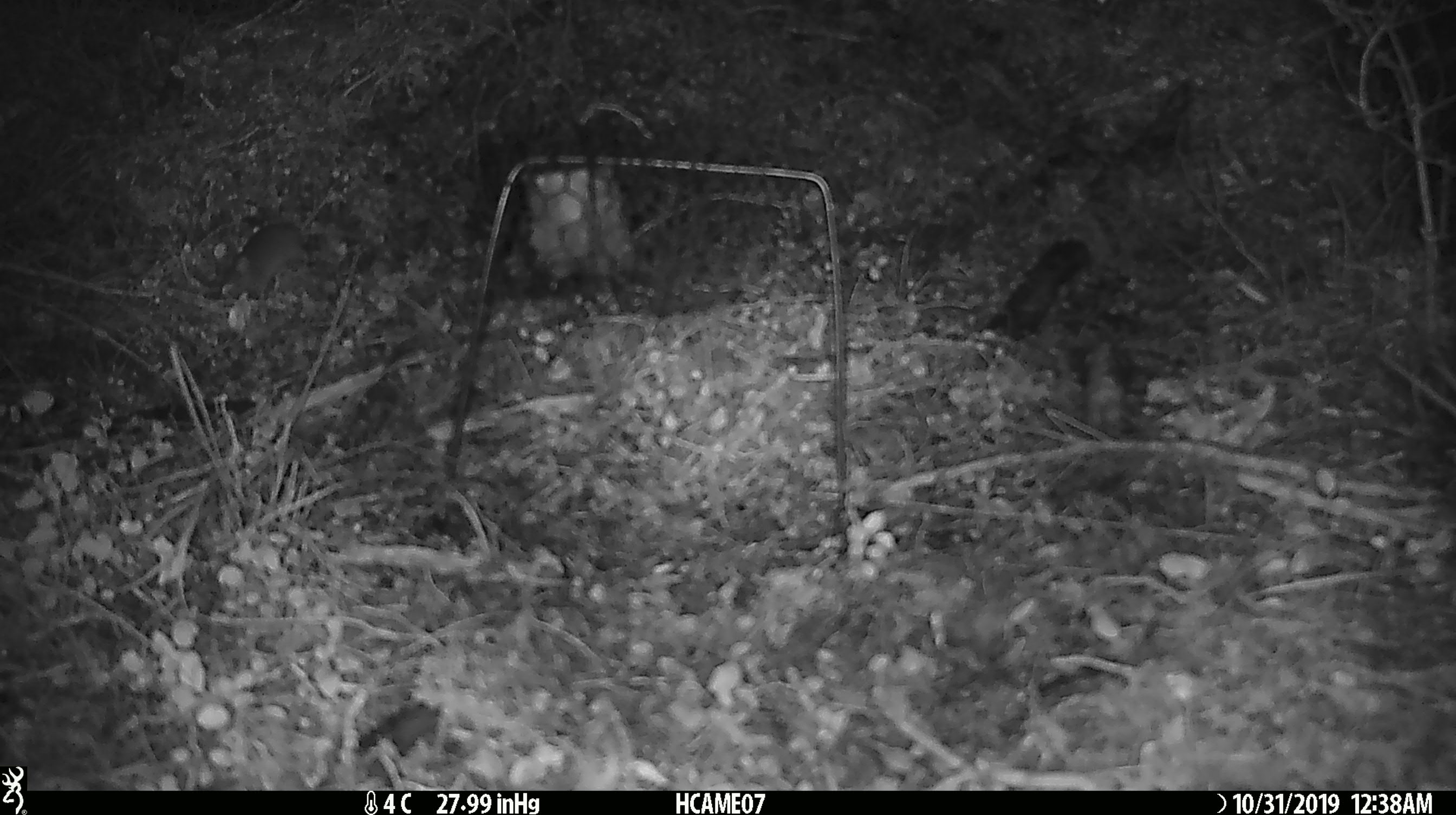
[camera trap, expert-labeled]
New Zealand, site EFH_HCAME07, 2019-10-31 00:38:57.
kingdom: Animalia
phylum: Chordata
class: Mammalia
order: Rodentia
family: Muridae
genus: Mus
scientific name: Mus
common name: mouse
Mouse (Mus).